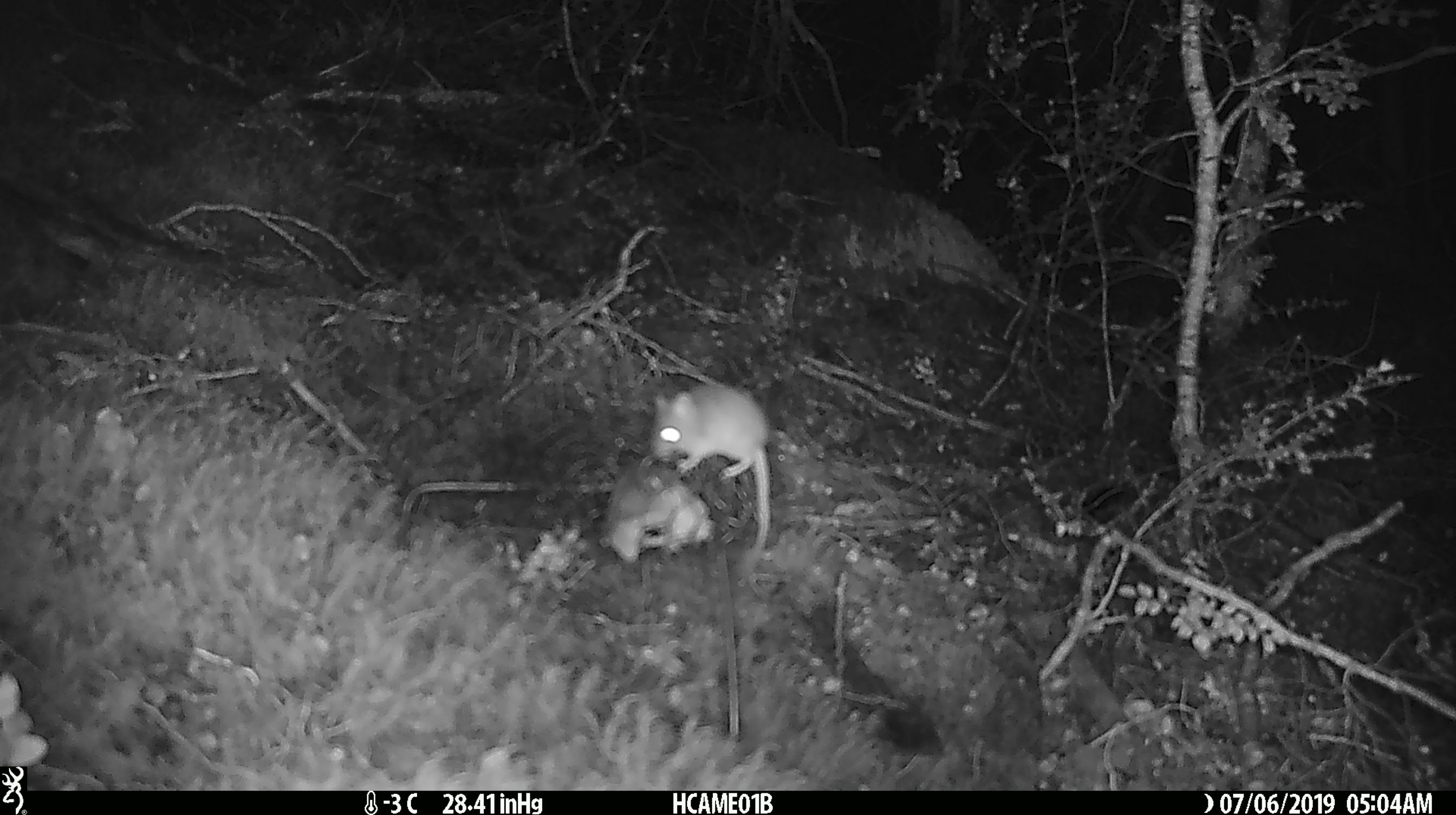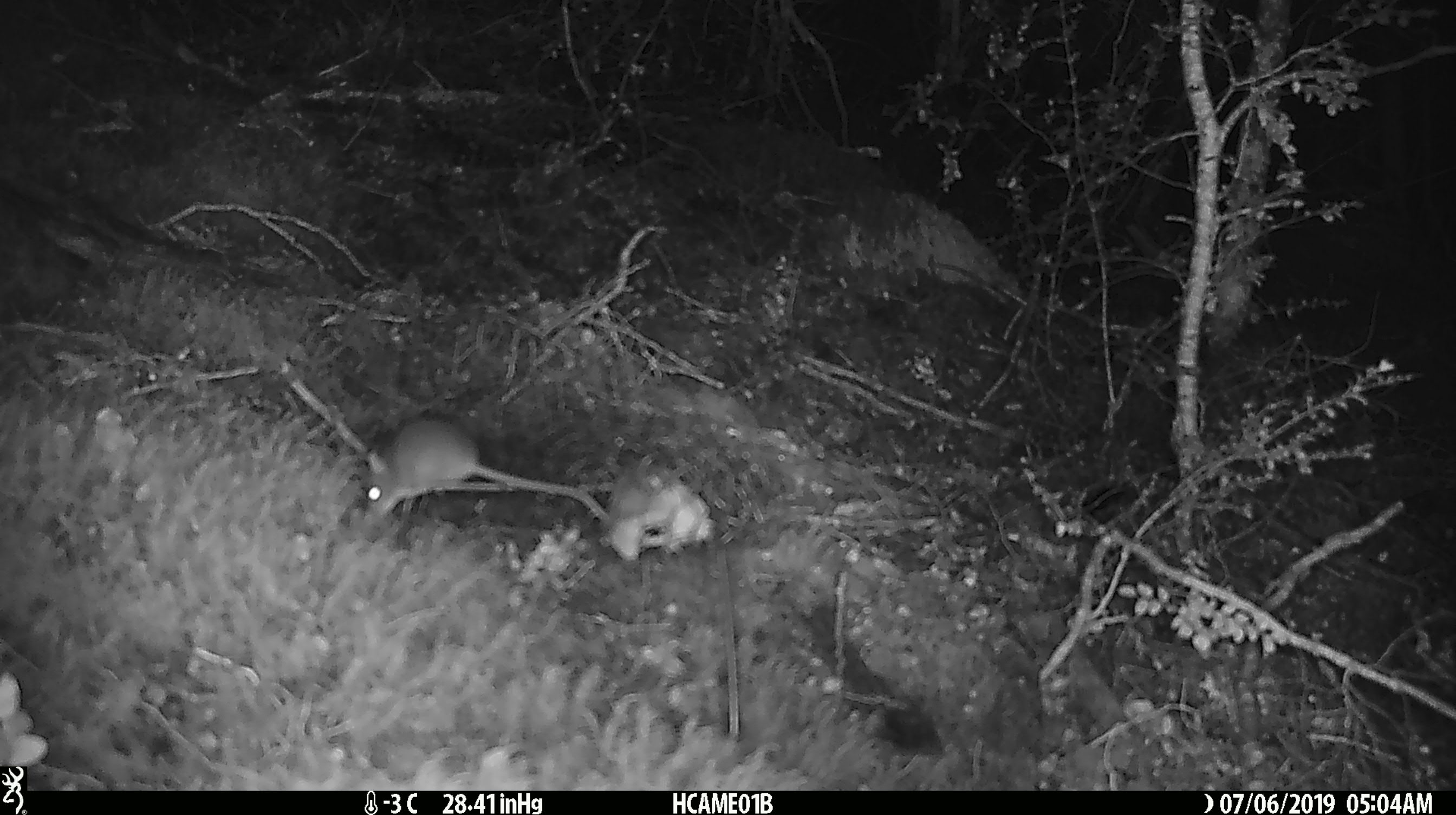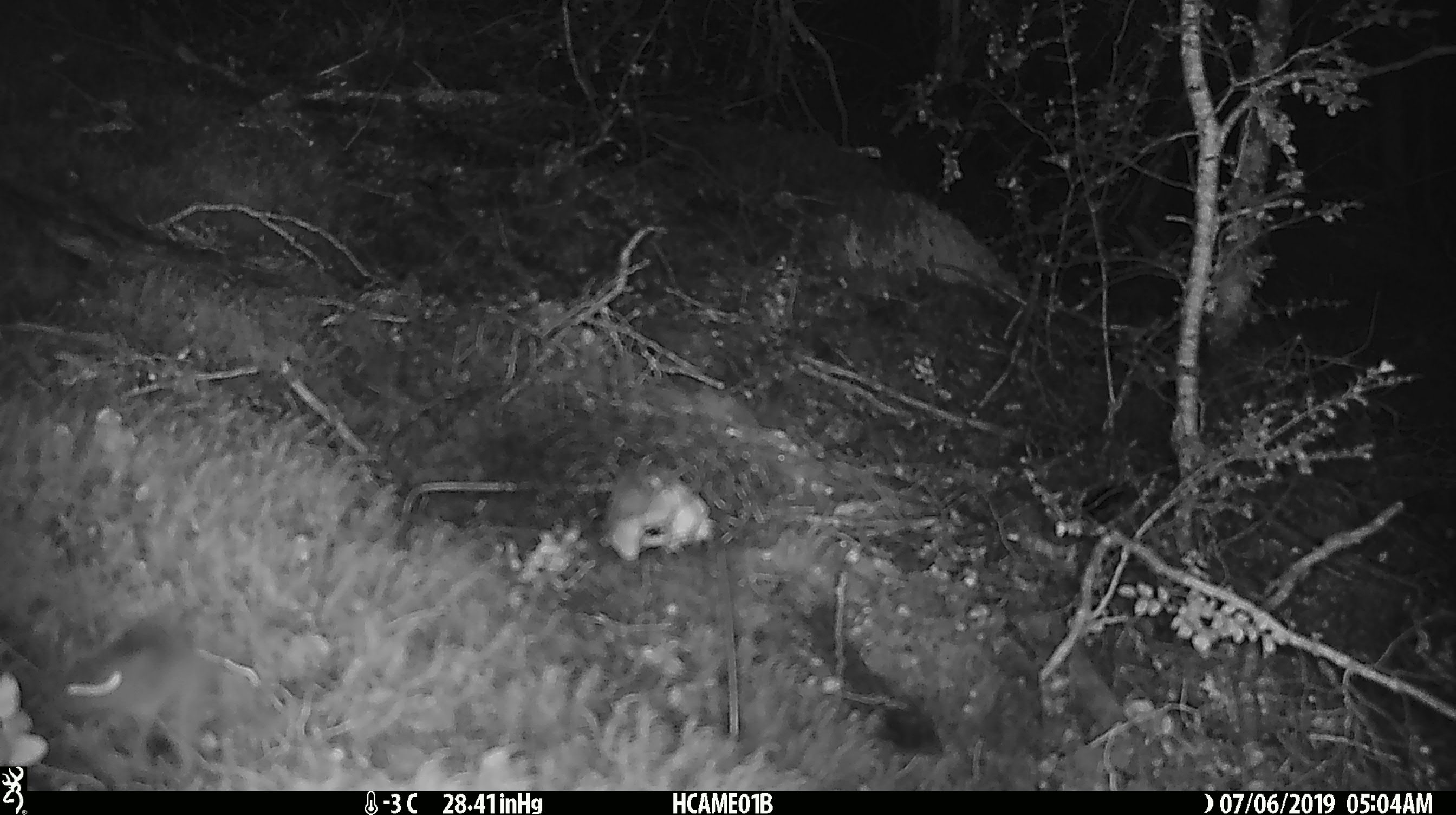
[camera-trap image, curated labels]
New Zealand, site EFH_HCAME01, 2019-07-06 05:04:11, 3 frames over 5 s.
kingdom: Animalia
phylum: Chordata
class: Mammalia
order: Rodentia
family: Muridae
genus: Mus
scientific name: Mus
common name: mouse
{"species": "mouse (Mus)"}